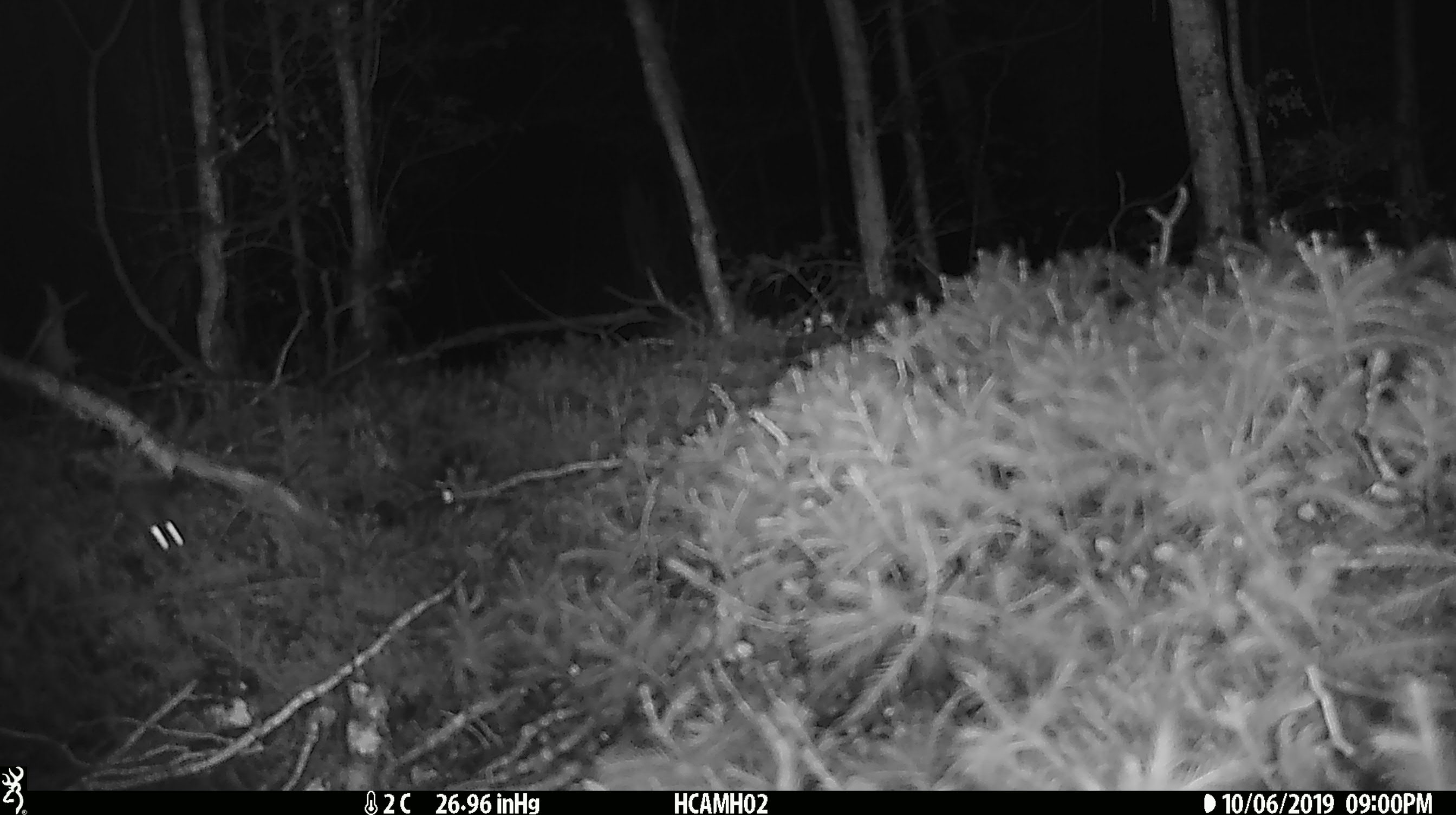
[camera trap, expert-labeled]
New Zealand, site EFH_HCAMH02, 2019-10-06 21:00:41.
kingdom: Animalia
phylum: Chordata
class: Mammalia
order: Rodentia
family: Muridae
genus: Mus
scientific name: Mus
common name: mouse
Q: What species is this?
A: Mouse (Mus).